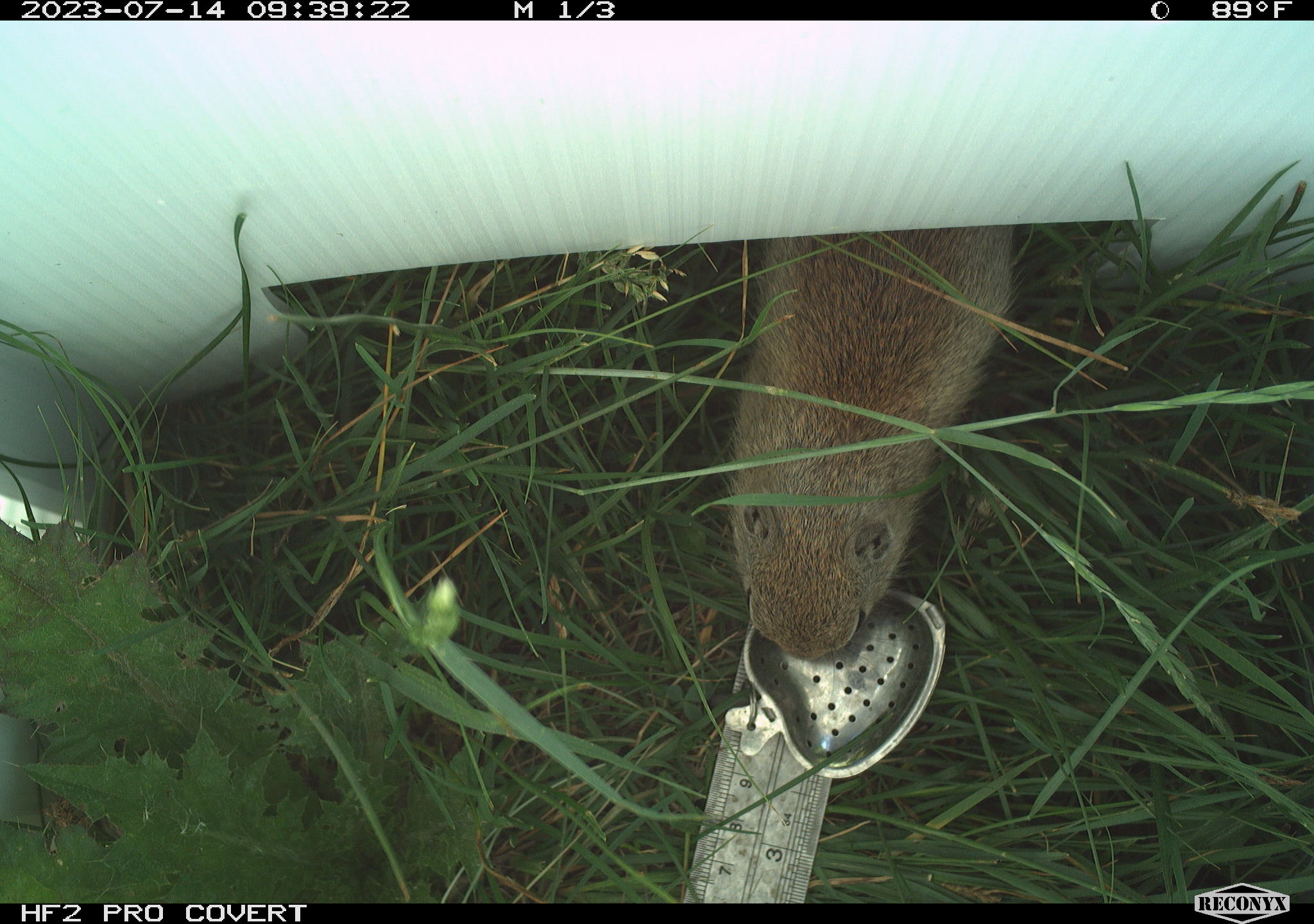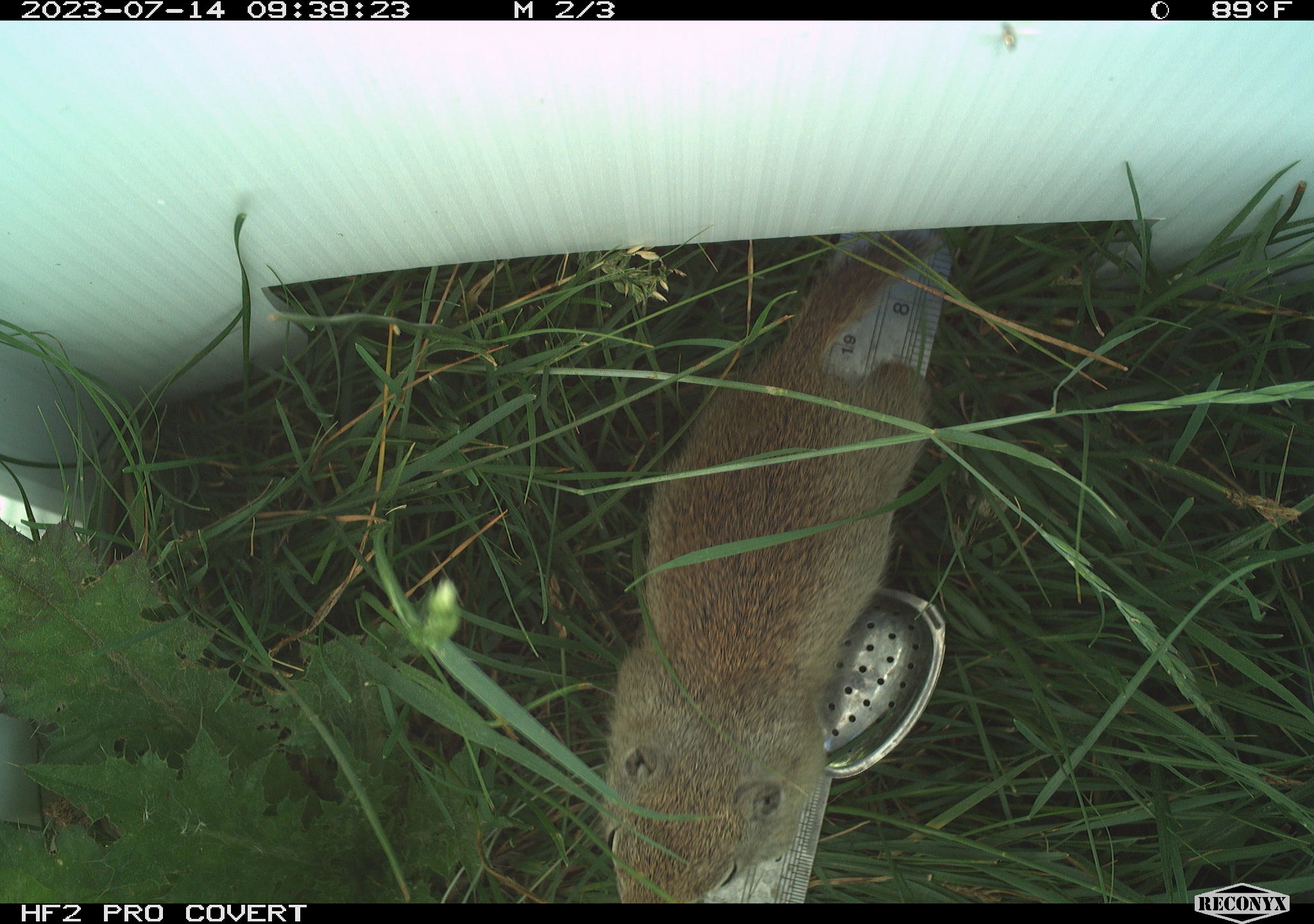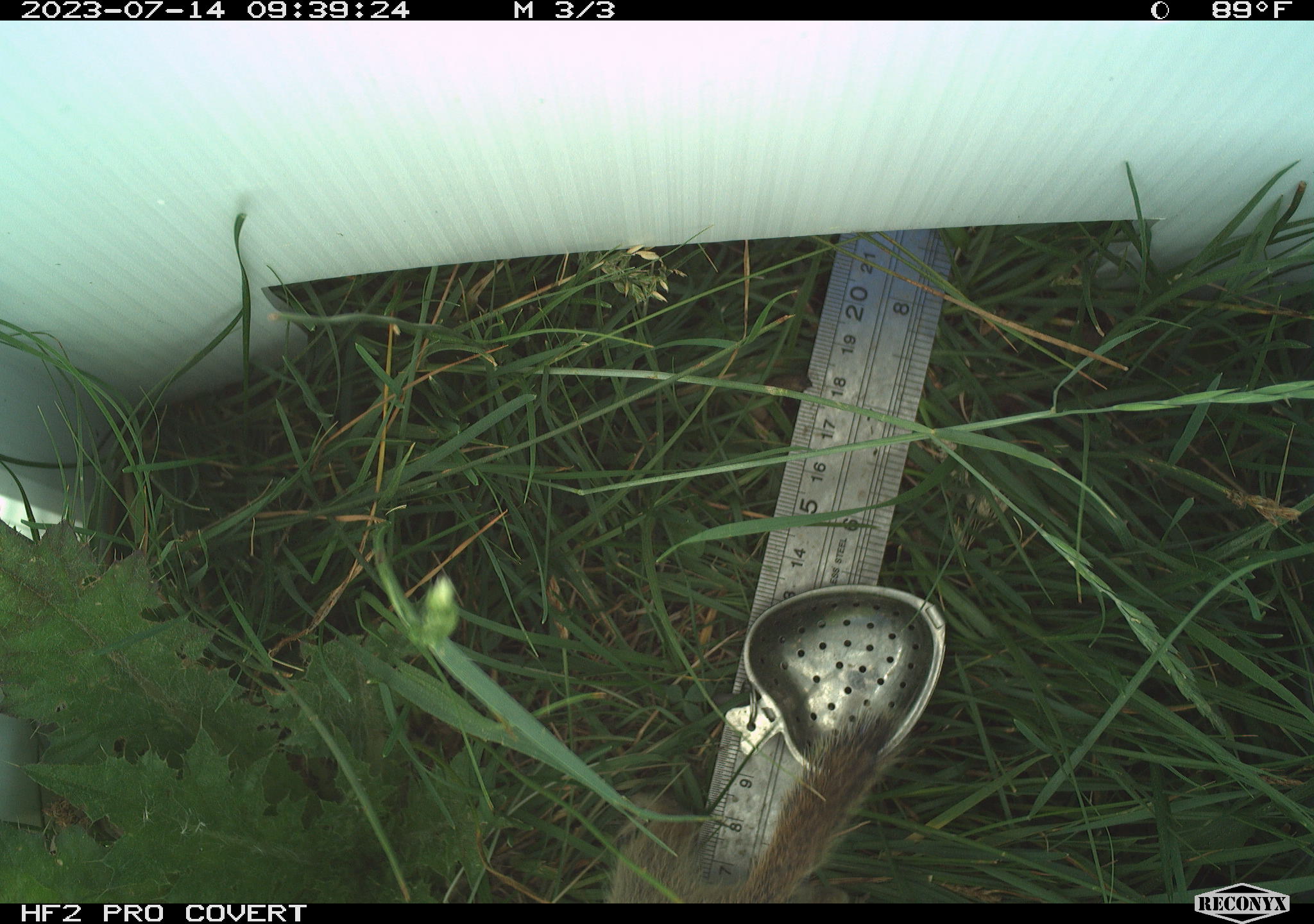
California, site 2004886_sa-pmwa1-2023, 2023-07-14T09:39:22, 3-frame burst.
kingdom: Animalia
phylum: Chordata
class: Mammalia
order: Rodentia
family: Sciuridae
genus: Urocitellus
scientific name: Urocitellus beldingi beldingi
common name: belding's ground squirrel